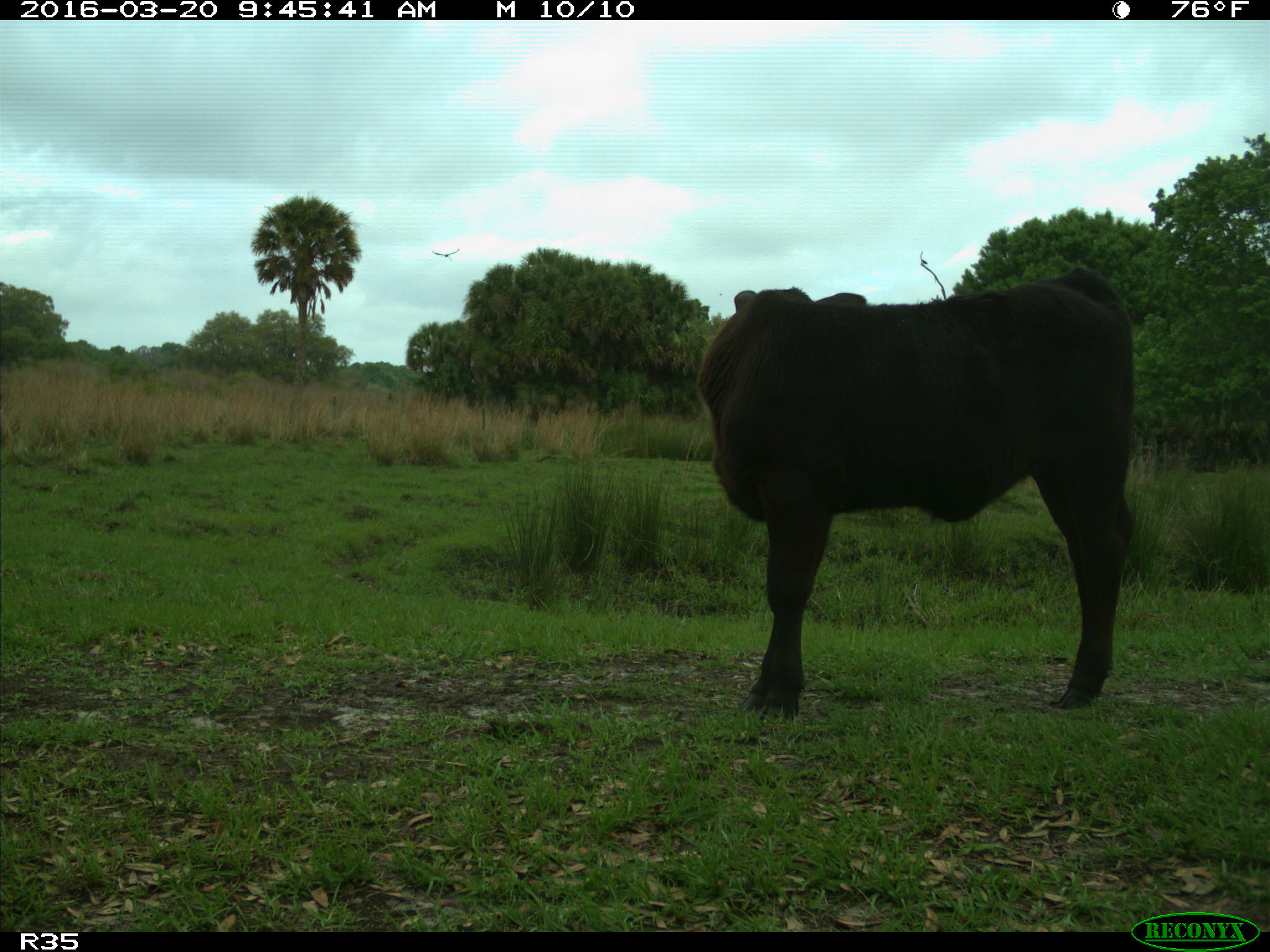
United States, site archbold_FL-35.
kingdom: Animalia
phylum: Chordata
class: Mammalia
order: Artiodactyla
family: Bovidae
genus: Bos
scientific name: Bos taurus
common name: domestic cow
Bos taurus (domestic cow).